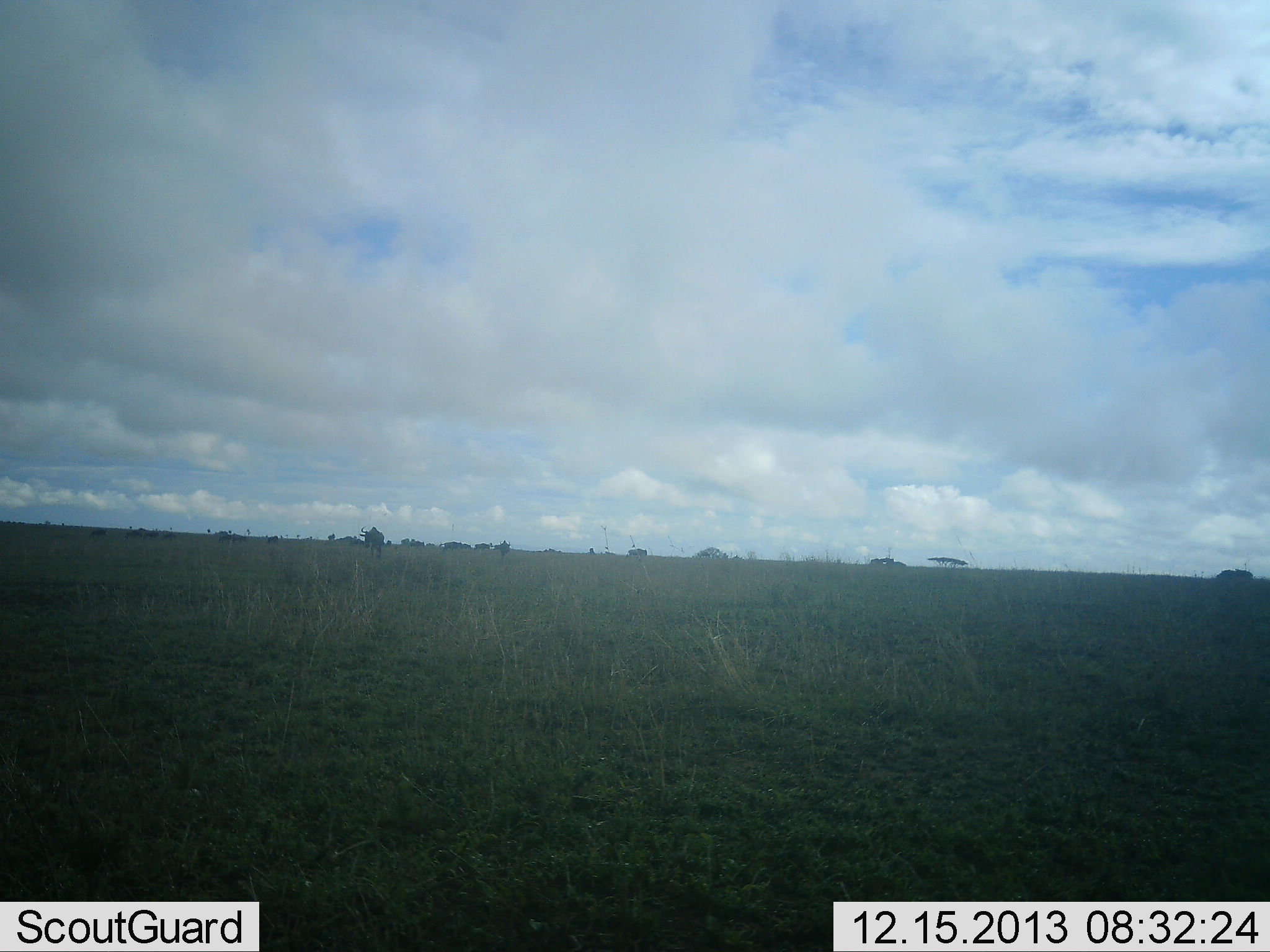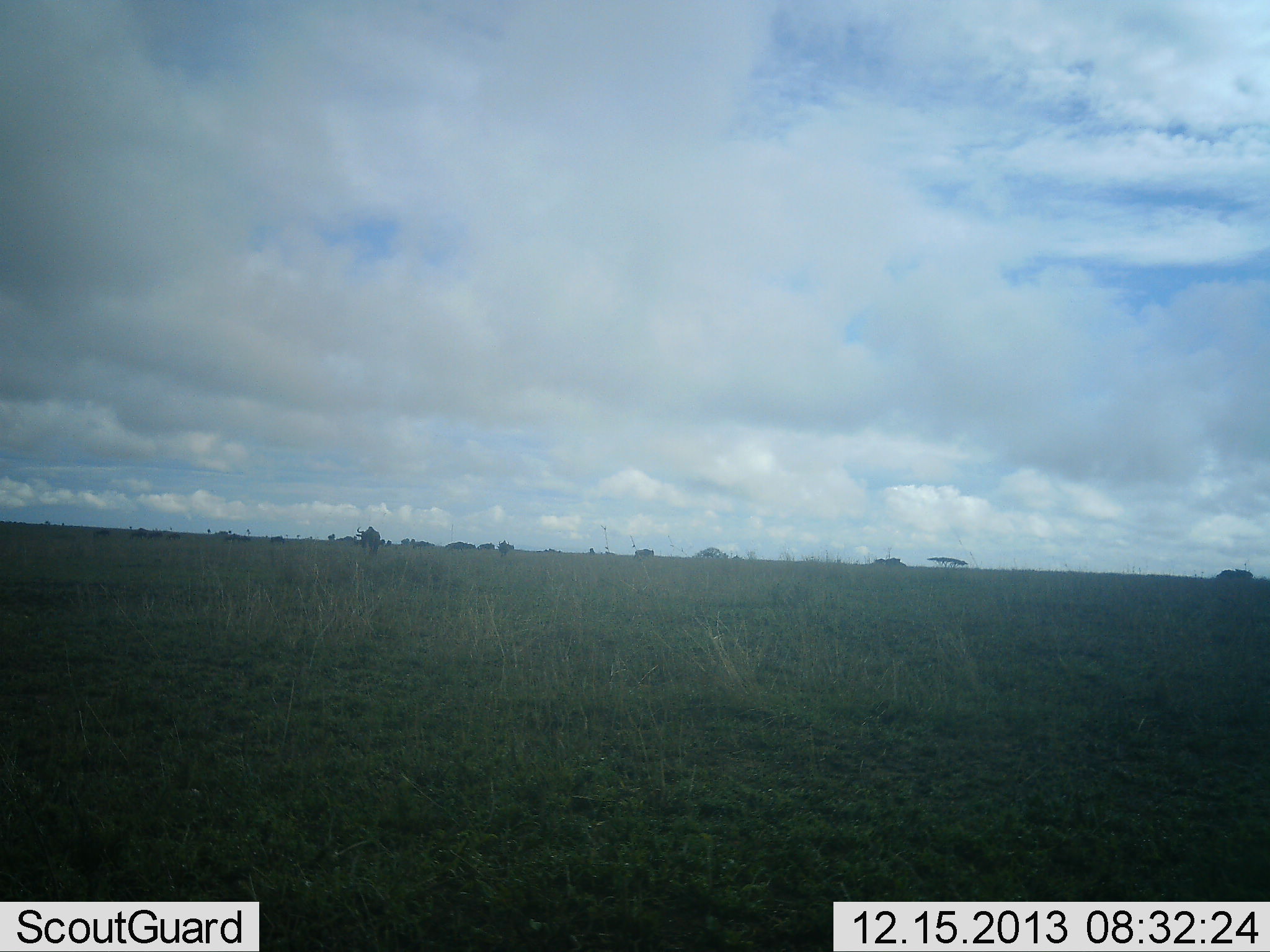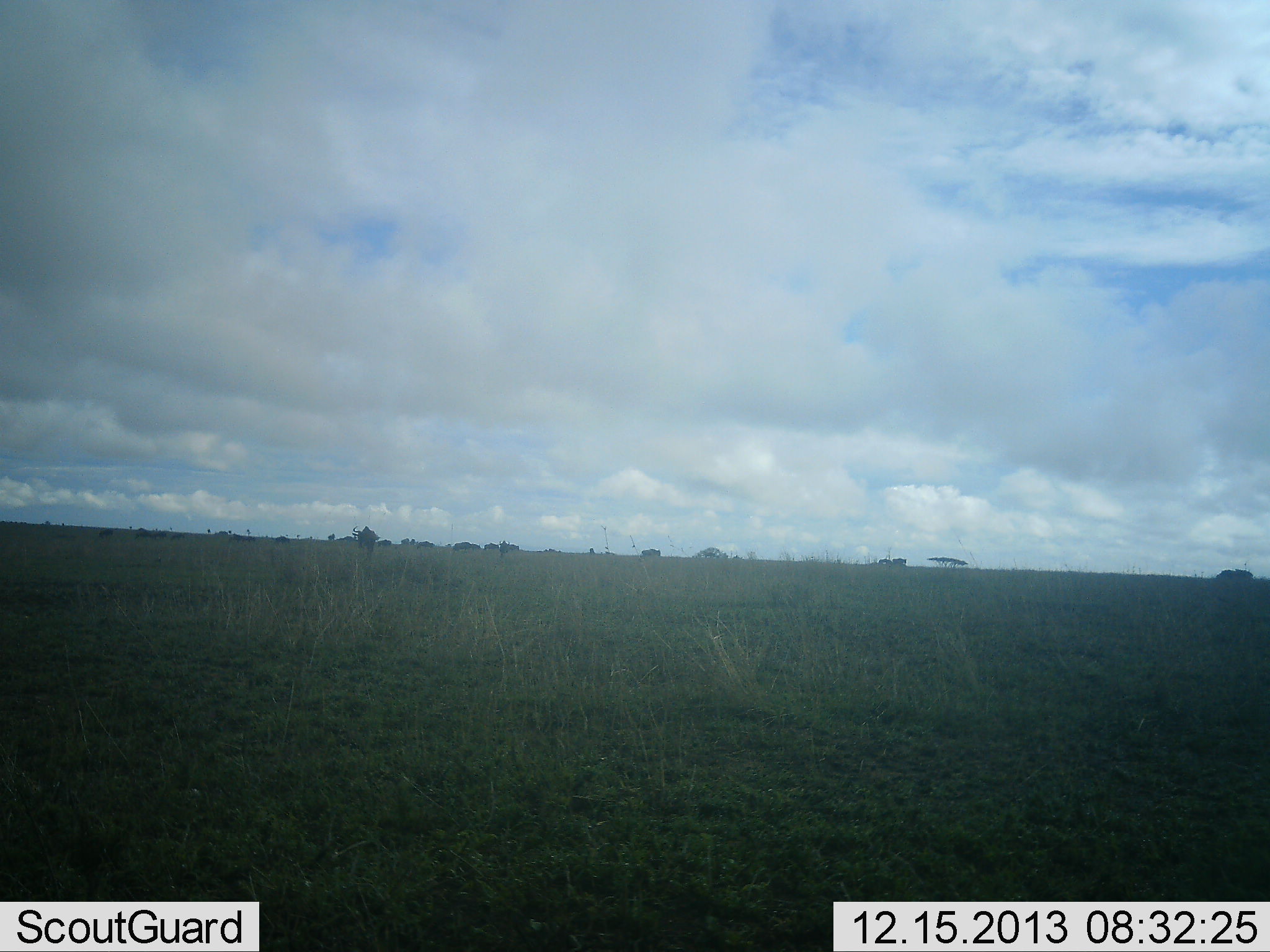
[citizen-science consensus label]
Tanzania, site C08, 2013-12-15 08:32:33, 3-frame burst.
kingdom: Animalia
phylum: Chordata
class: Mammalia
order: Artiodactyla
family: Bovidae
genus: Connochaetes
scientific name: Connochaetes taurinus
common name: blue wildebeest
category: wildebeest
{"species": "wildebeest (blue wildebeest) (Connochaetes taurinus)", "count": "11-50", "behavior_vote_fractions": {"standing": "20%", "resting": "0%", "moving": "100%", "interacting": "0%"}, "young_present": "0%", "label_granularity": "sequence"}